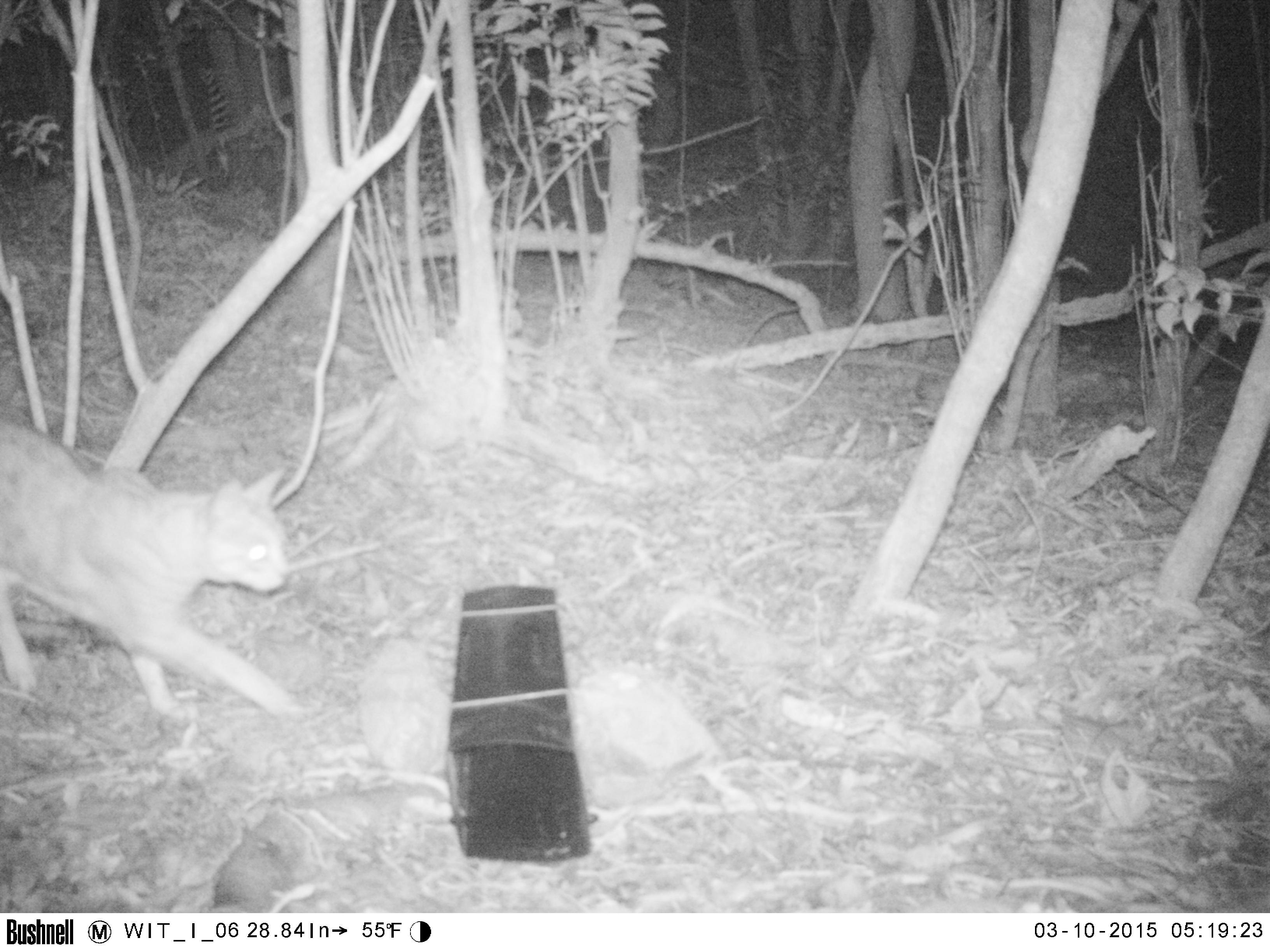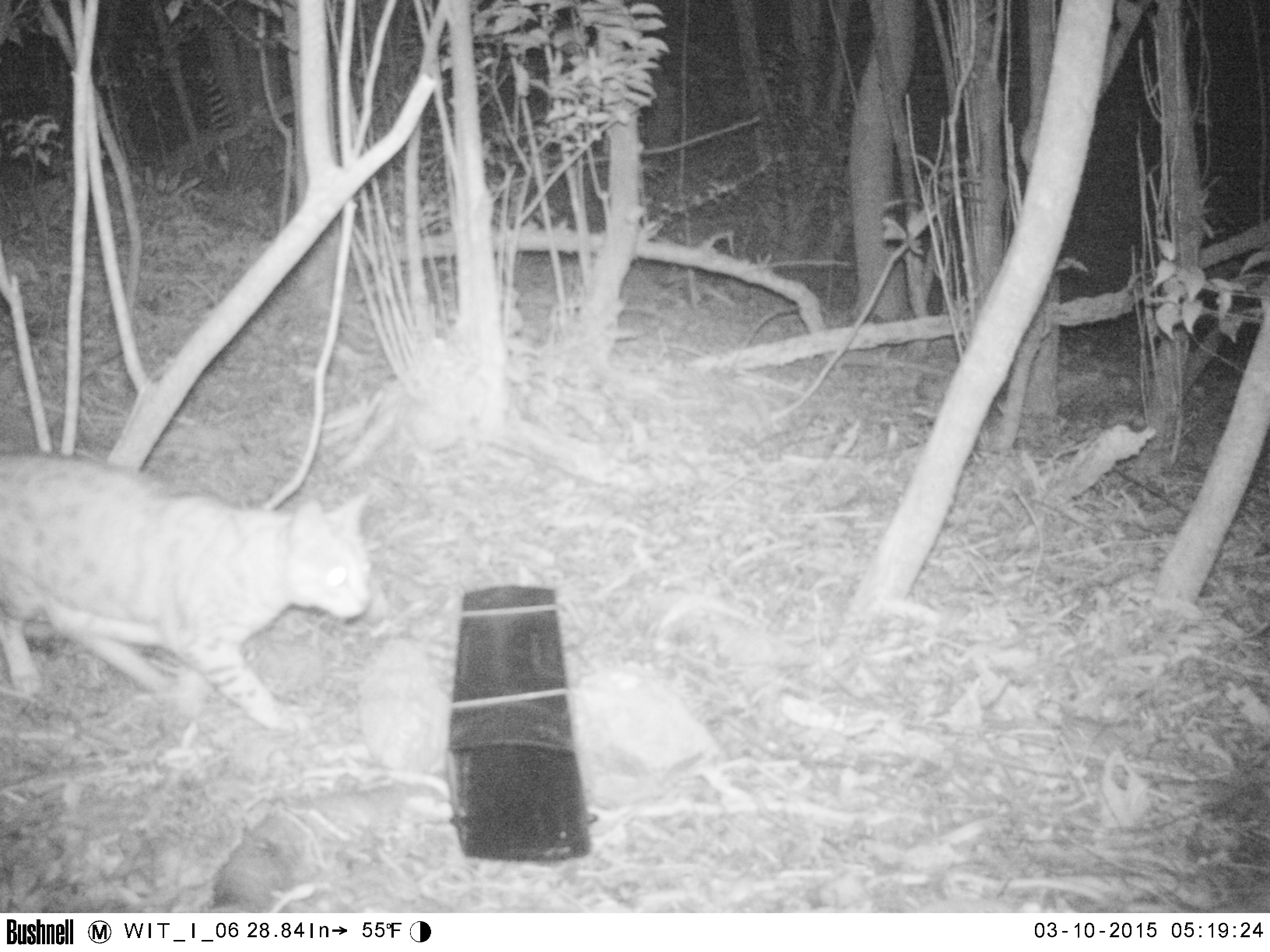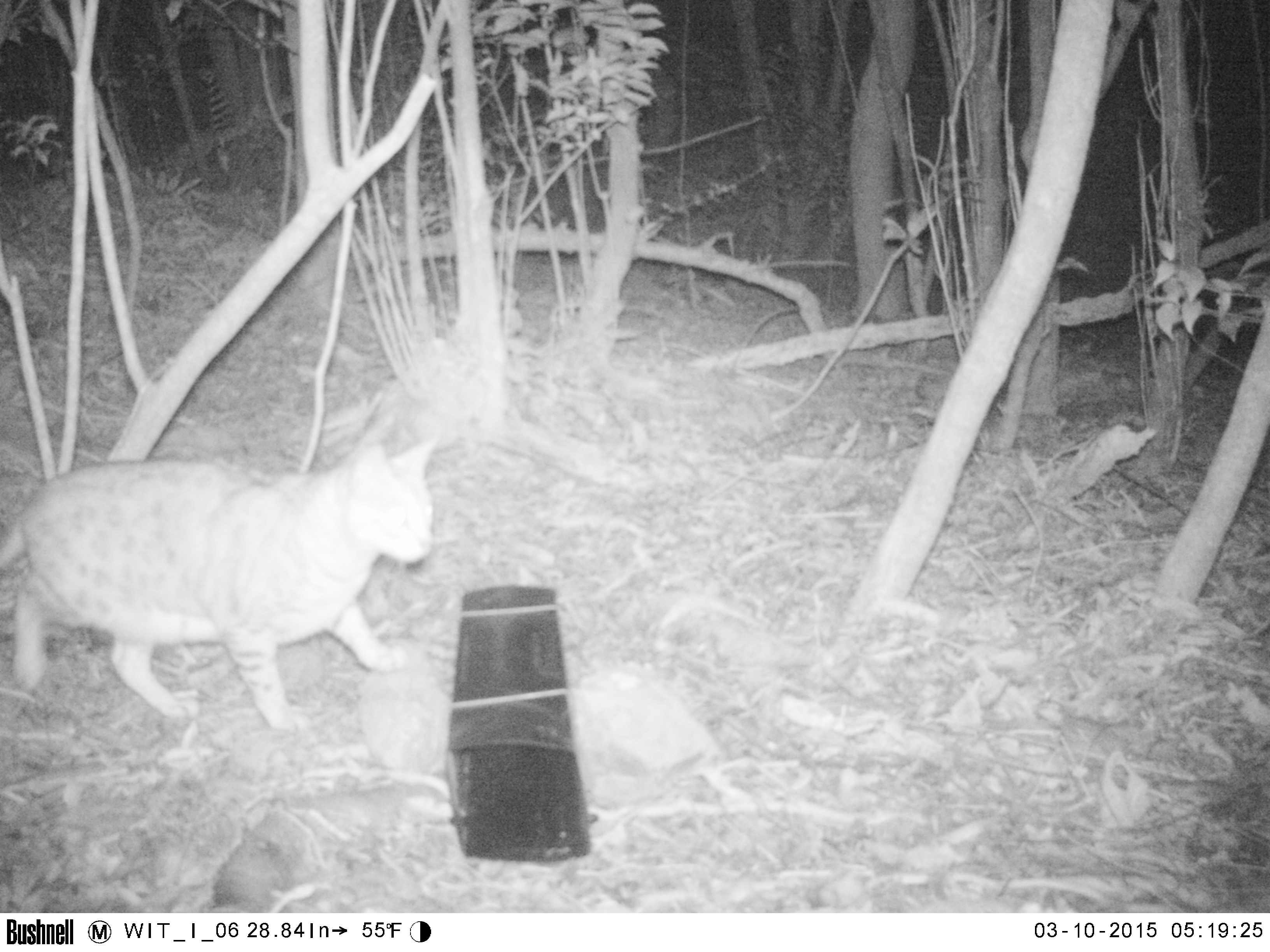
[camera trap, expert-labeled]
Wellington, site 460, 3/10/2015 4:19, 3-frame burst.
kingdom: Animalia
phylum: Chordata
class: Mammalia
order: Carnivora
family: Felidae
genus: Felis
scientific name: Felis catus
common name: cat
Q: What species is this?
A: Cat (Felis catus).